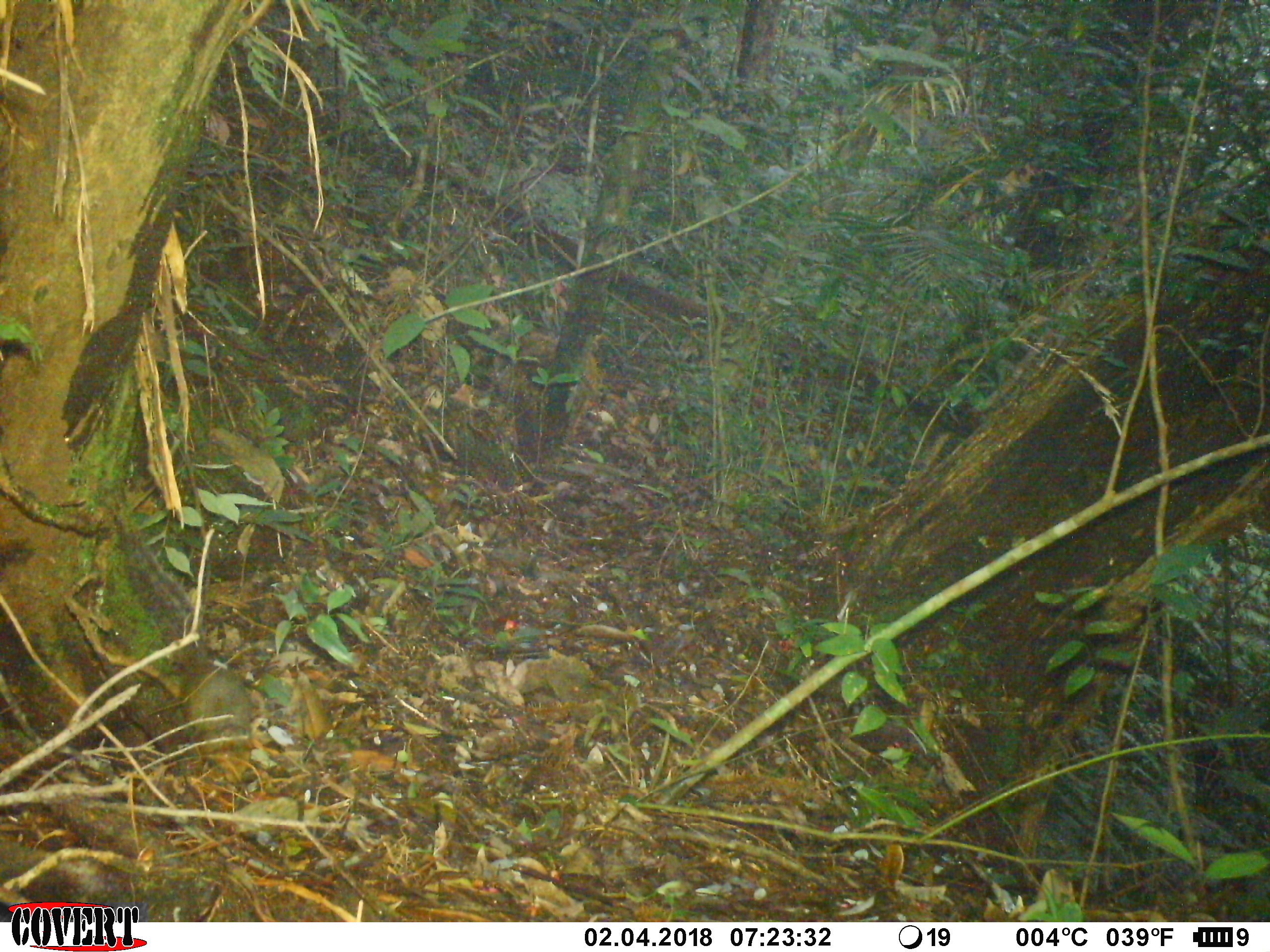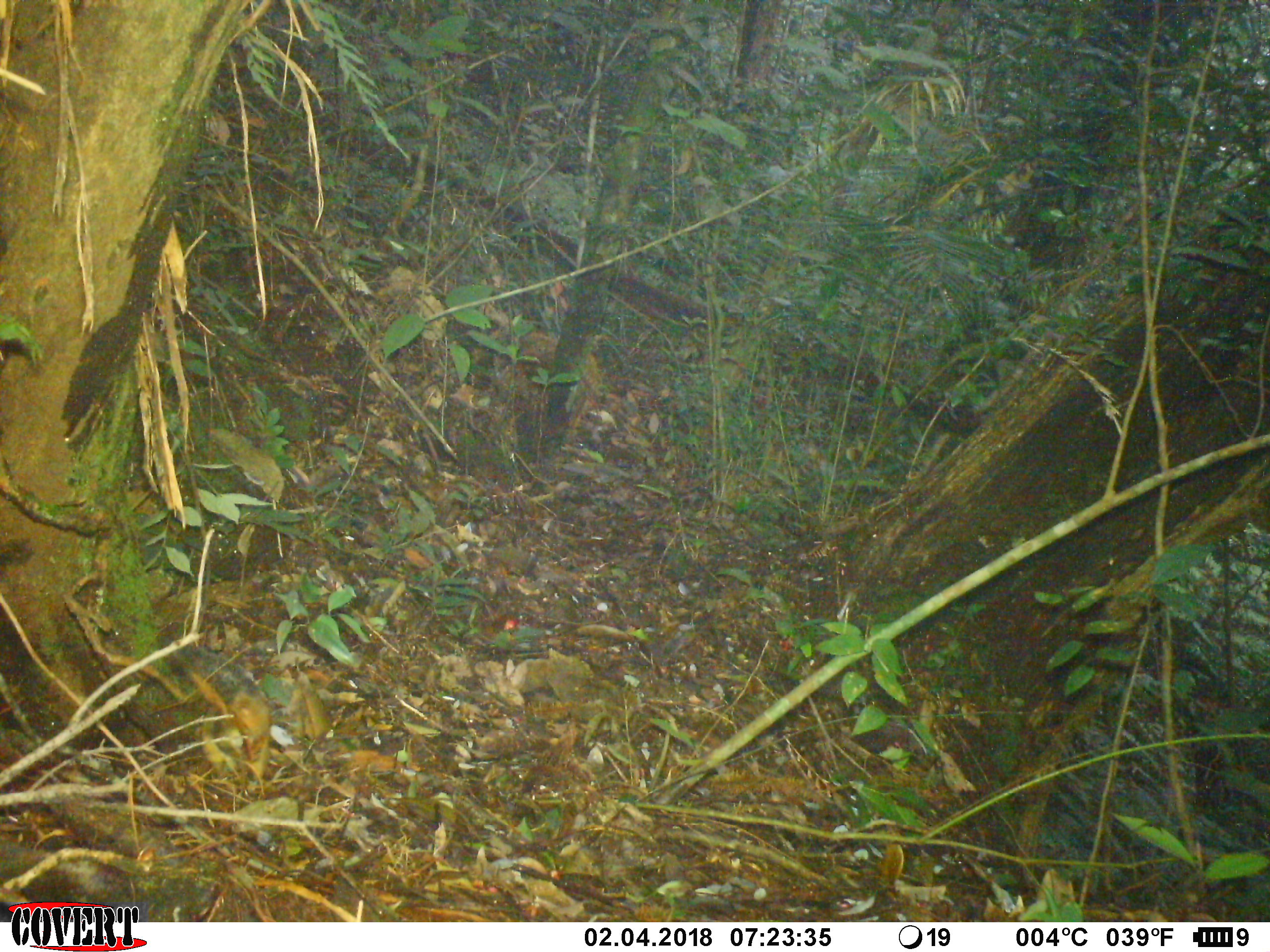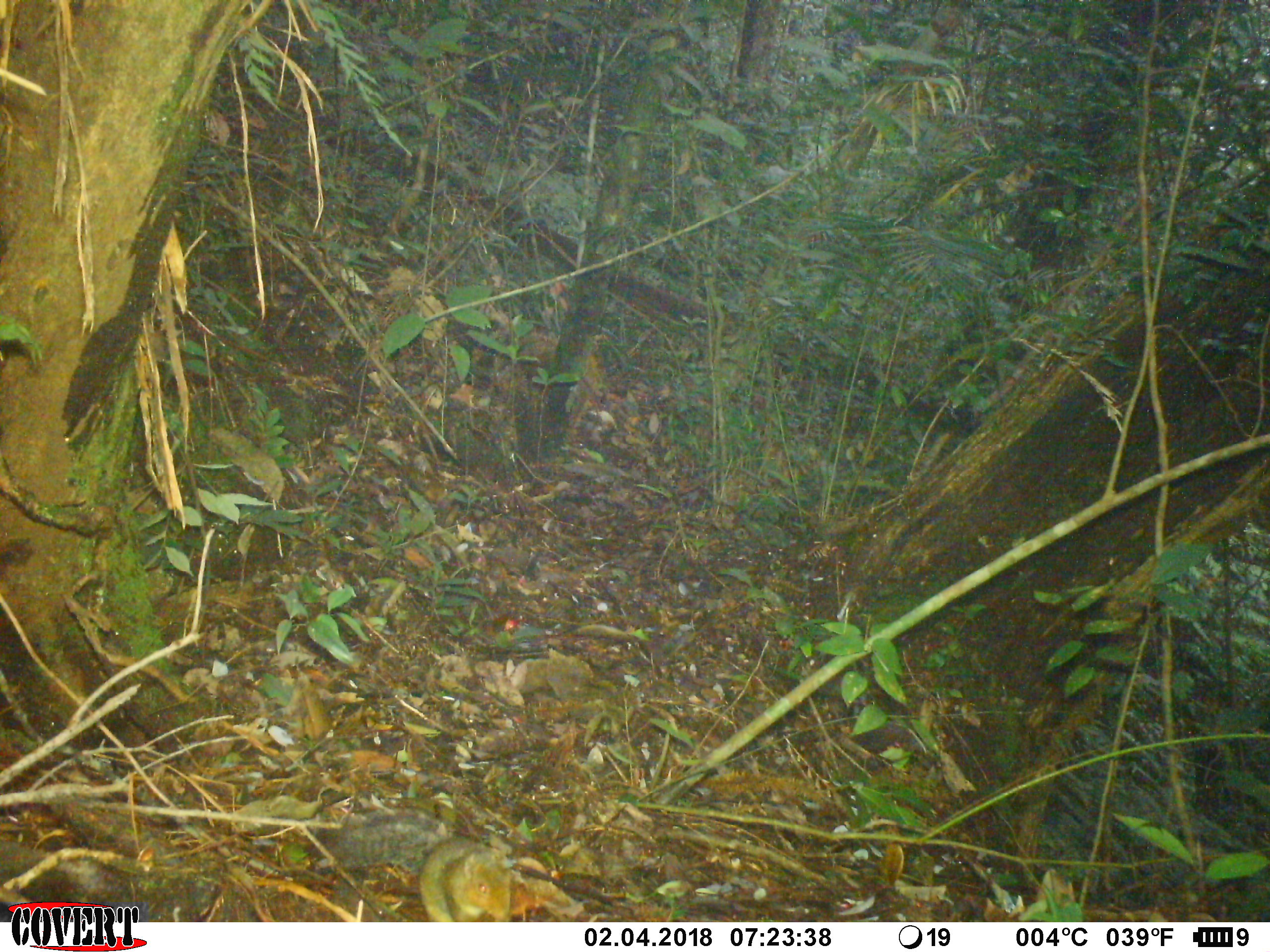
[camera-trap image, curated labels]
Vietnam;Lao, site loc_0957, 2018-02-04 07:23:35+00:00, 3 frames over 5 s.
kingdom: Animalia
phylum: Chordata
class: Mammalia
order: Rodentia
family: Sciuridae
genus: Dremomys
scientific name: Dremomys rufigenis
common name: red-cheeked squirrel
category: red cheeked squirrel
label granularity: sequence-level